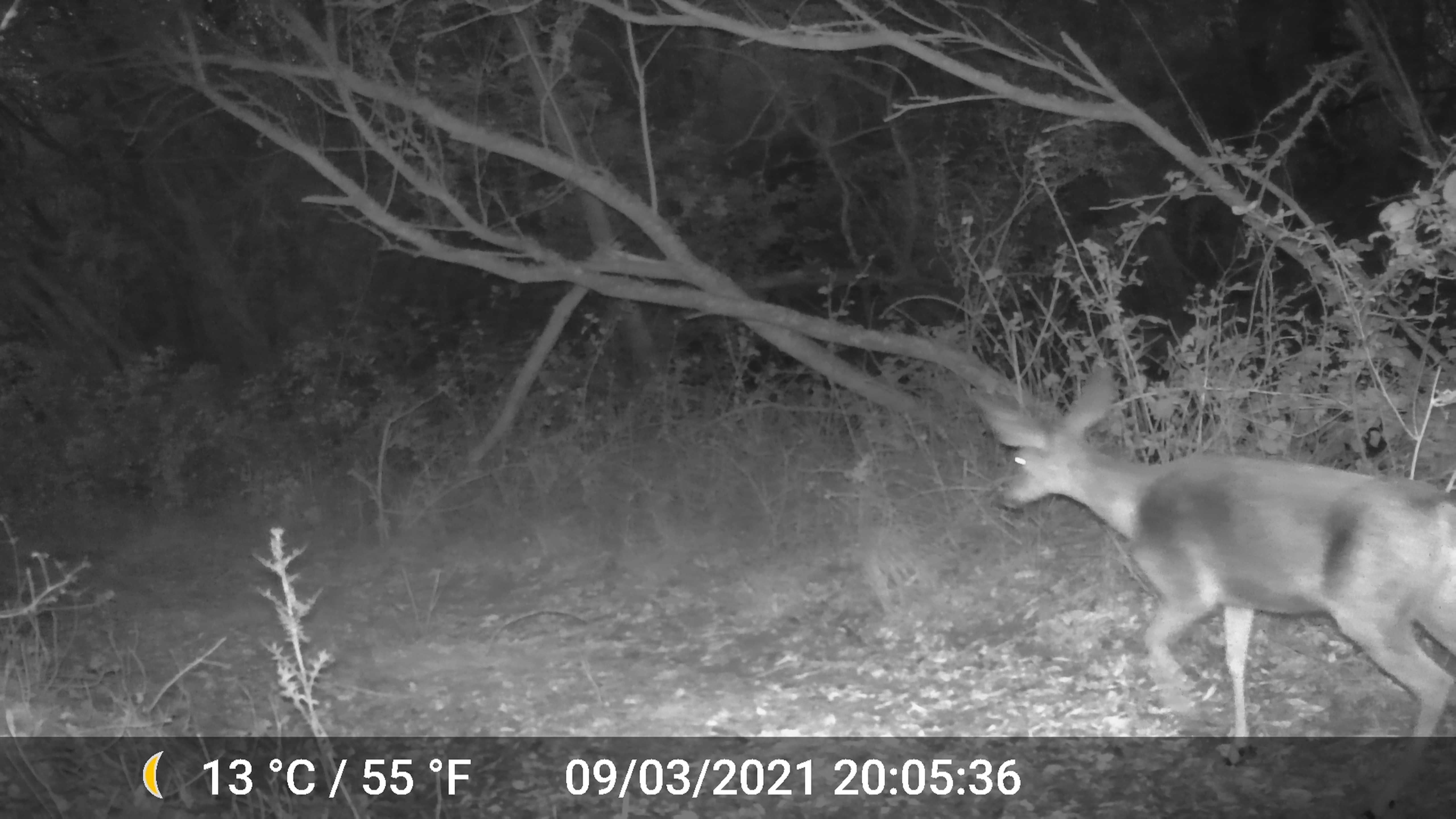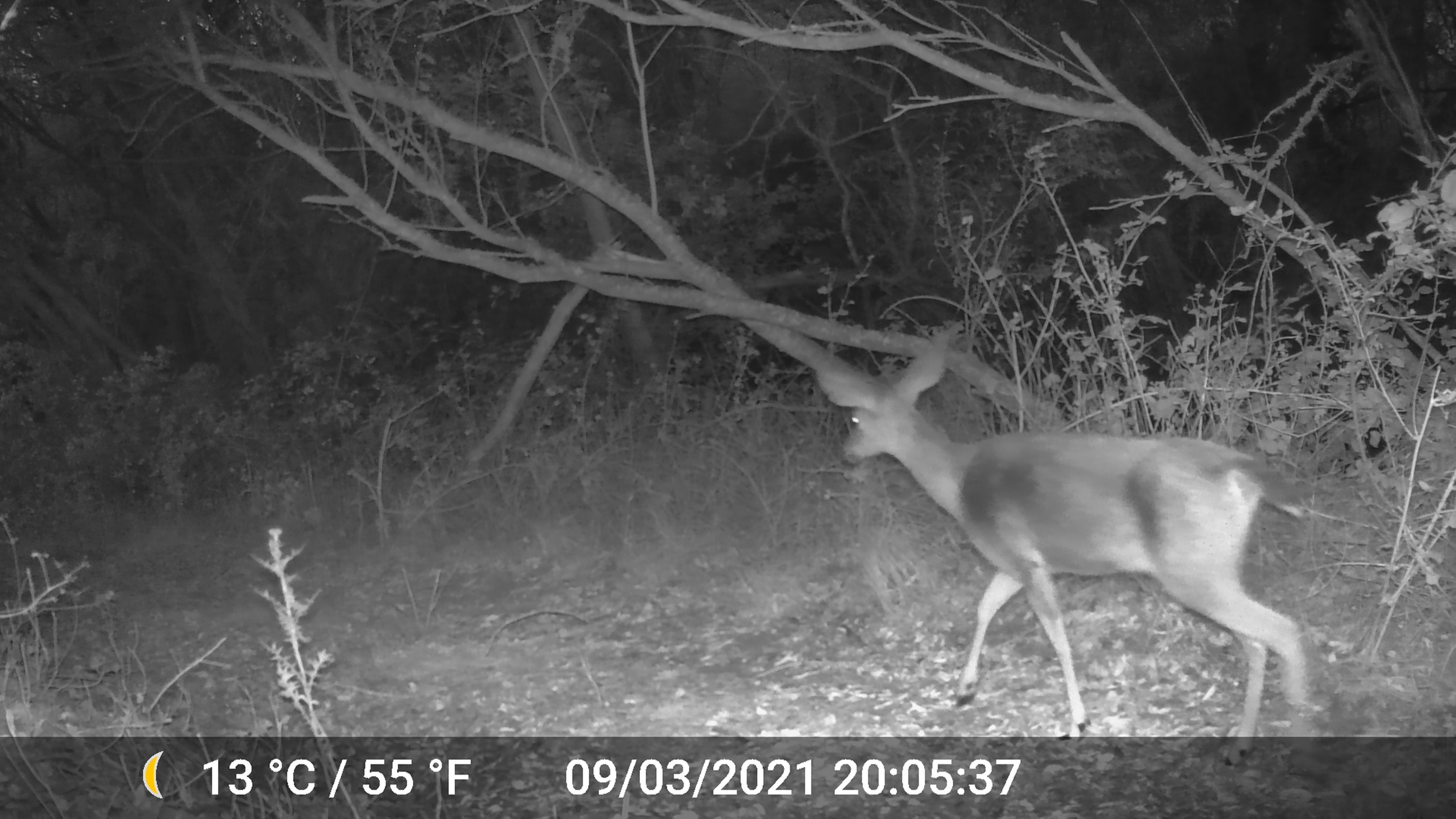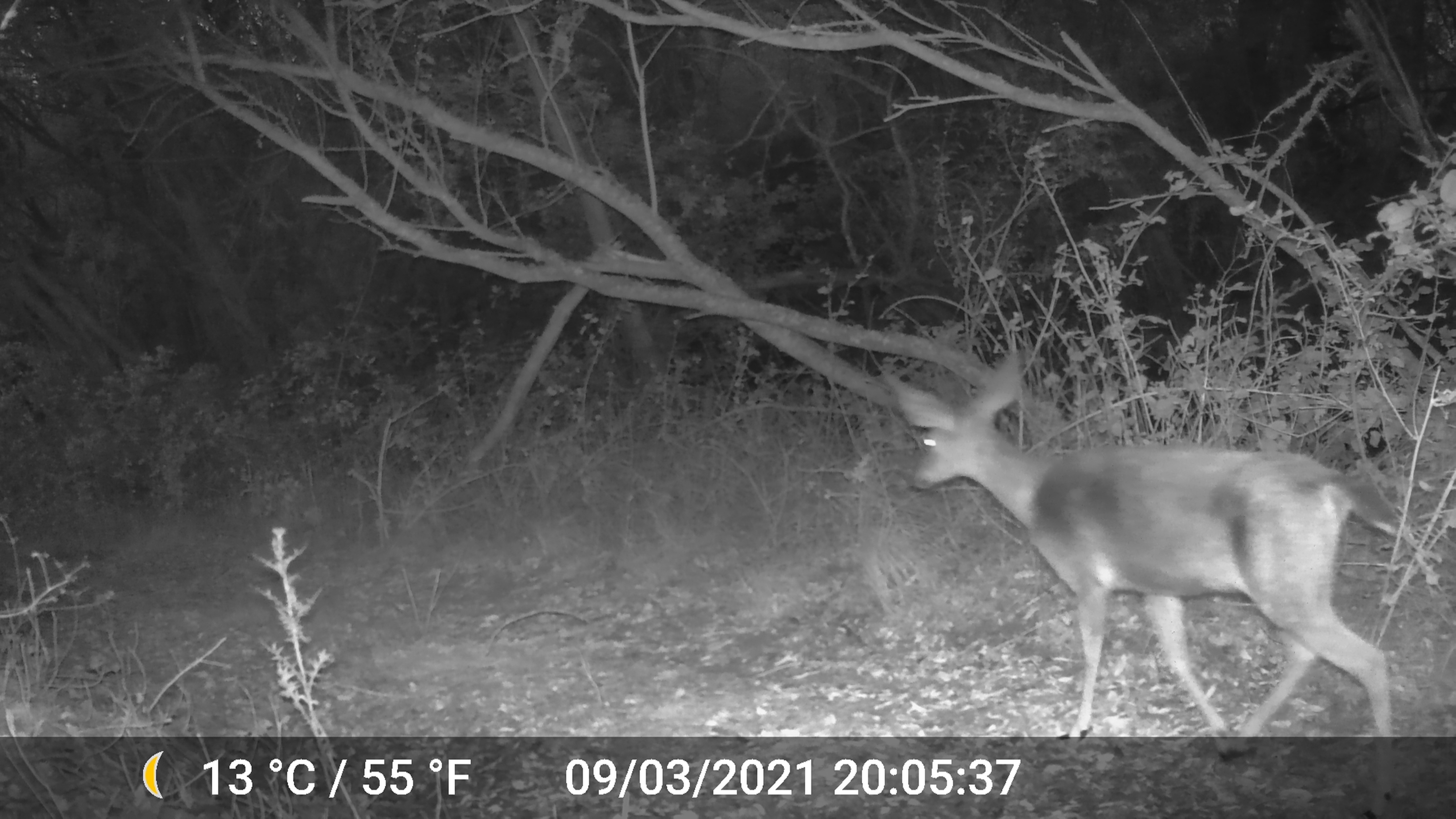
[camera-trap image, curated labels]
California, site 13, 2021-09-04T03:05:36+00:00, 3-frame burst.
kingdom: Animalia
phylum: Chordata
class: Mammalia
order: Artiodactyla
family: Cervidae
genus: Odocoileus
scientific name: Odocoileus hemionus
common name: mule deer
Mule deer (Odocoileus hemionus).